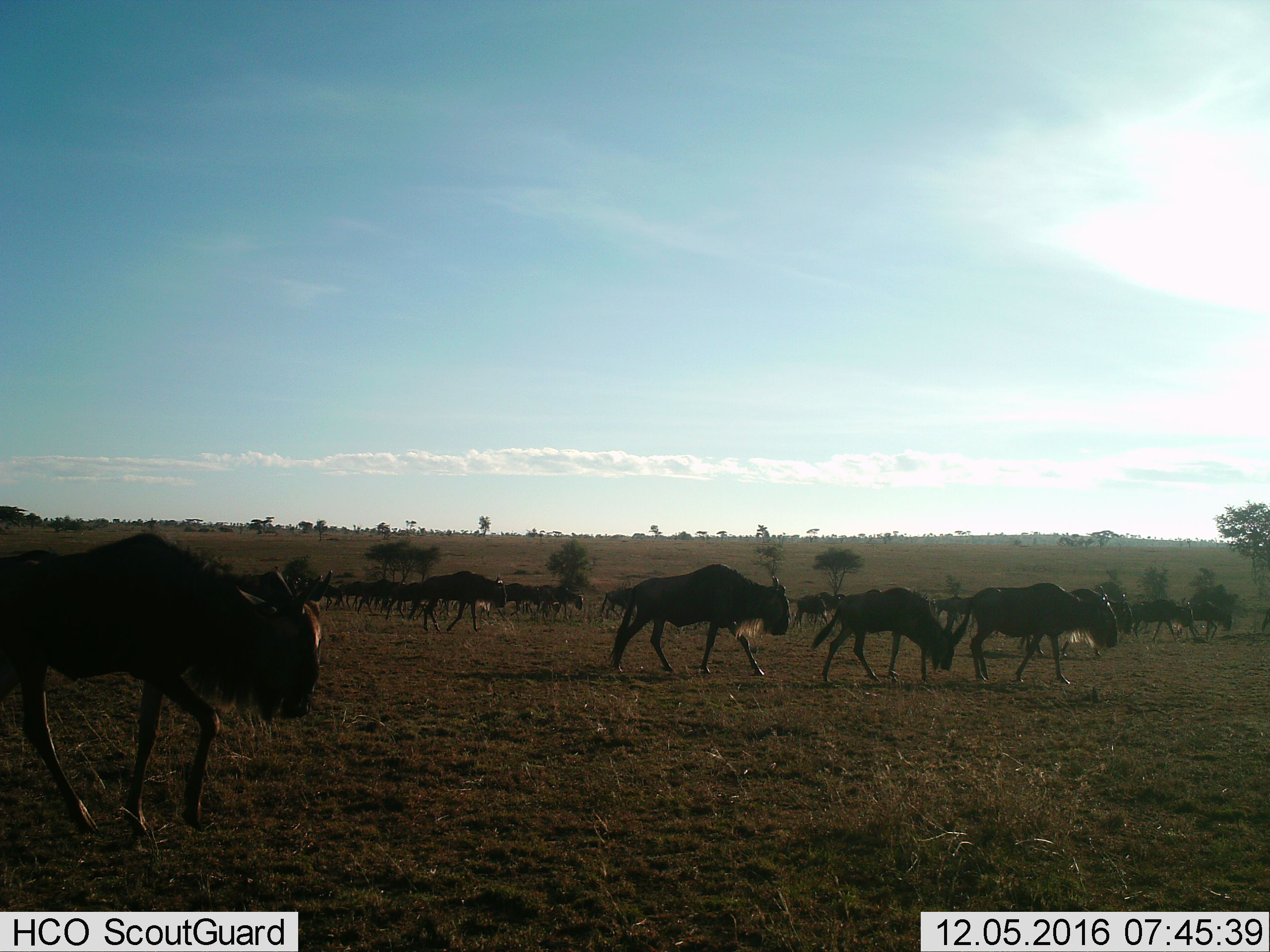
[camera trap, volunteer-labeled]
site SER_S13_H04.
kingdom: Animalia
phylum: Chordata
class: Mammalia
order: Artiodactyla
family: Bovidae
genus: Connochaetes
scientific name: Connochaetes taurinus taurinus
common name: blue wildebeest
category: wildebeestblue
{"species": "wildebeestblue (blue wildebeest) (Connochaetes taurinus taurinus)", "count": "11-50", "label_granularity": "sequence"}